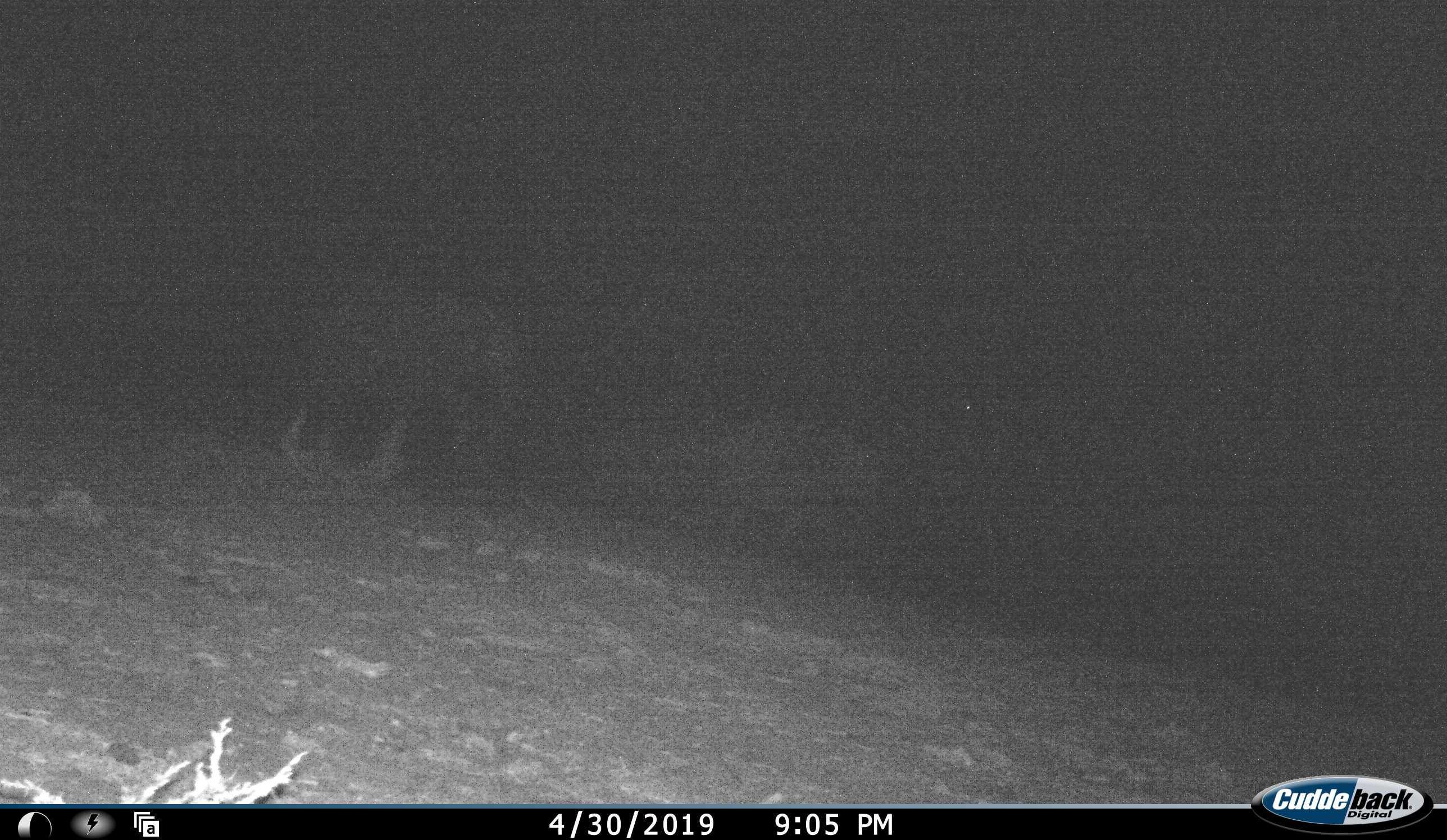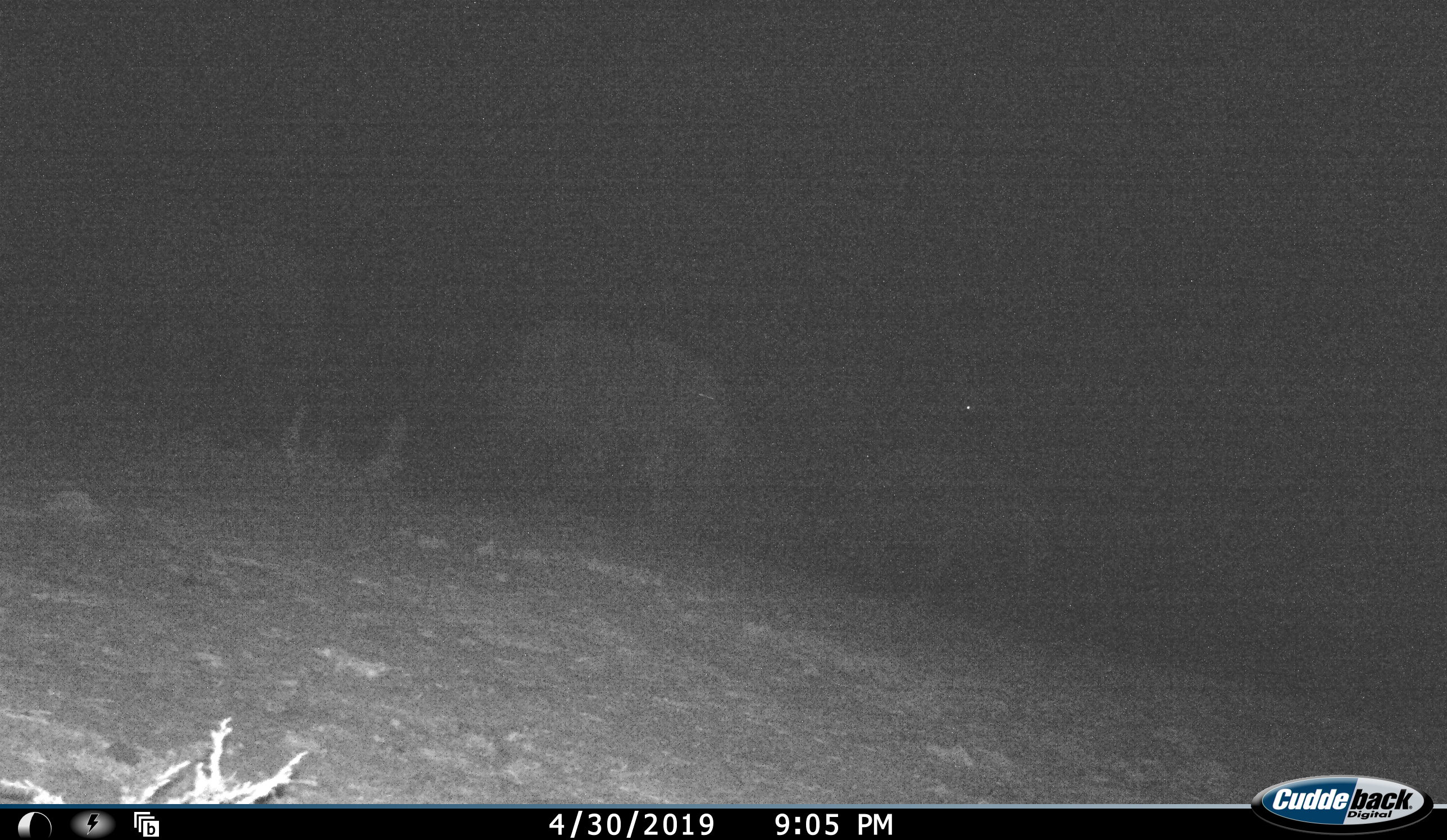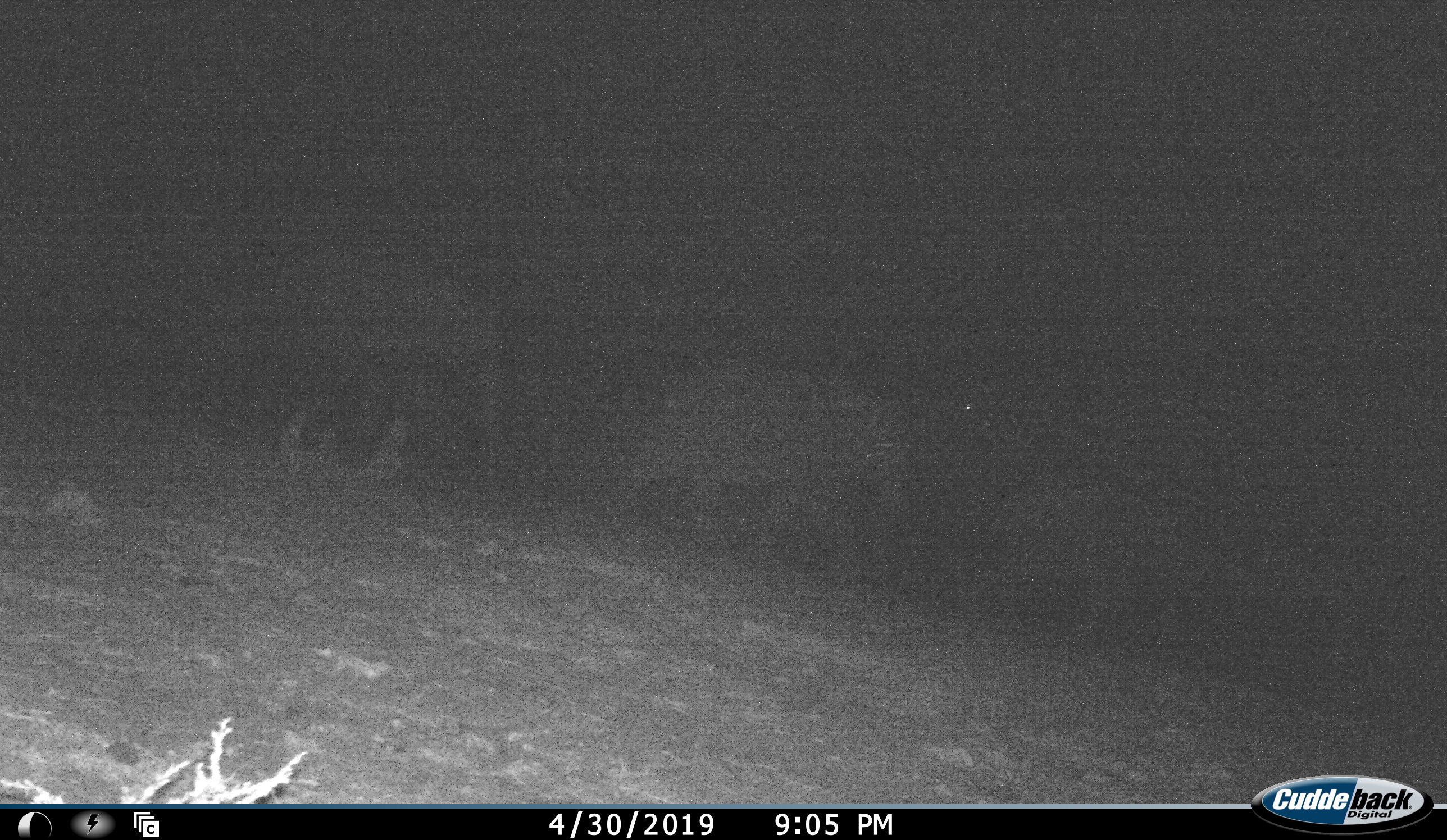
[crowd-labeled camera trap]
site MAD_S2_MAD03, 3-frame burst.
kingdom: Animalia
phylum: Chordata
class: Mammalia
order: Proboscidea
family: Elephantidae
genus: Loxodonta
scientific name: Loxodonta africana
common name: african bush elephant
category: elephant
Elephant (african bush elephant) (Loxodonta africana), count 3. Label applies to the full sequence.